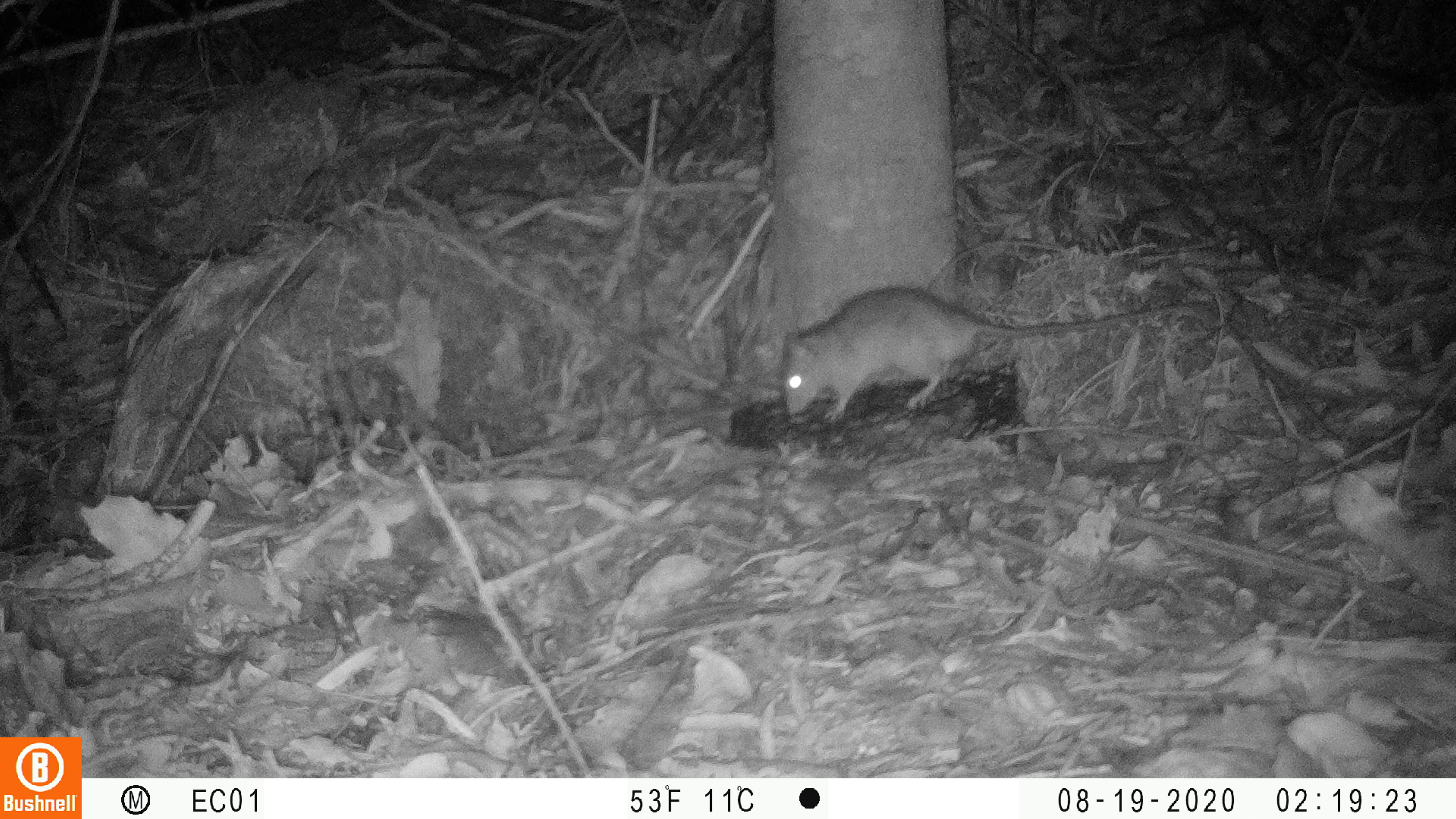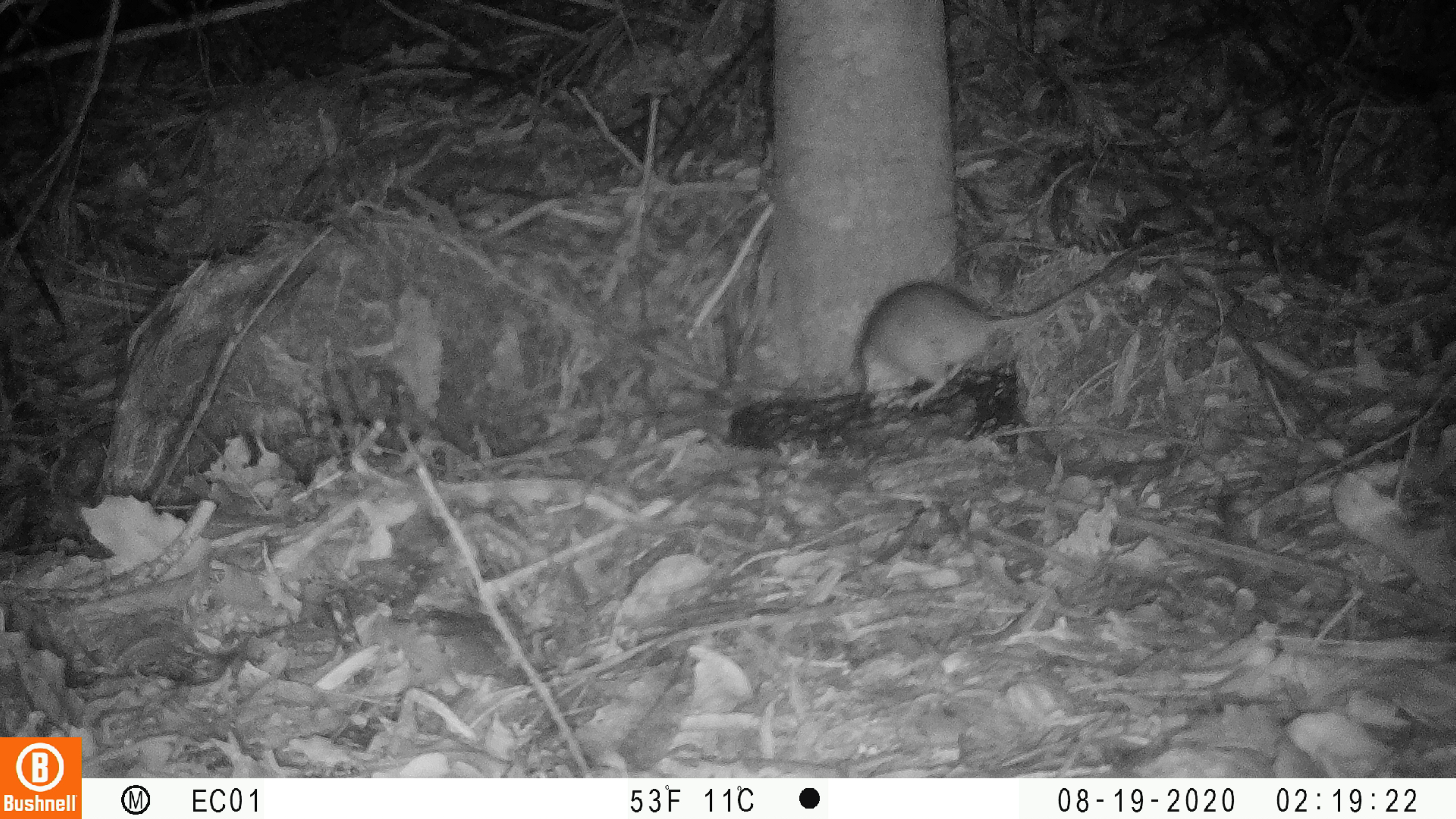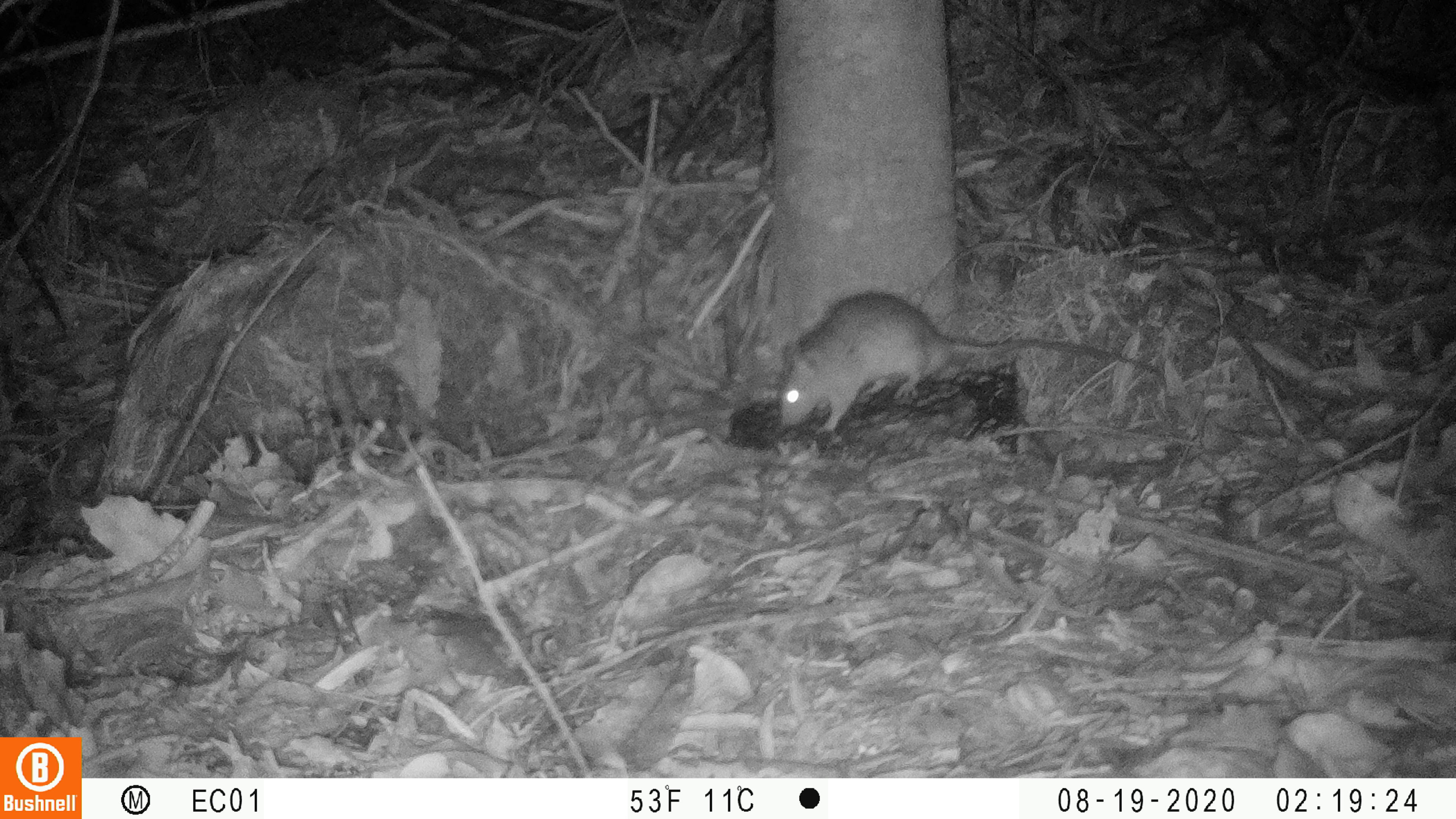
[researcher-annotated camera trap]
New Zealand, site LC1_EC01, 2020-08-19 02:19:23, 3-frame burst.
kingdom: Animalia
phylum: Chordata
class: Mammalia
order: Rodentia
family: Muridae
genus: Rattus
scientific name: Rattus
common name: rat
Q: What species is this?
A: Rat (Rattus).